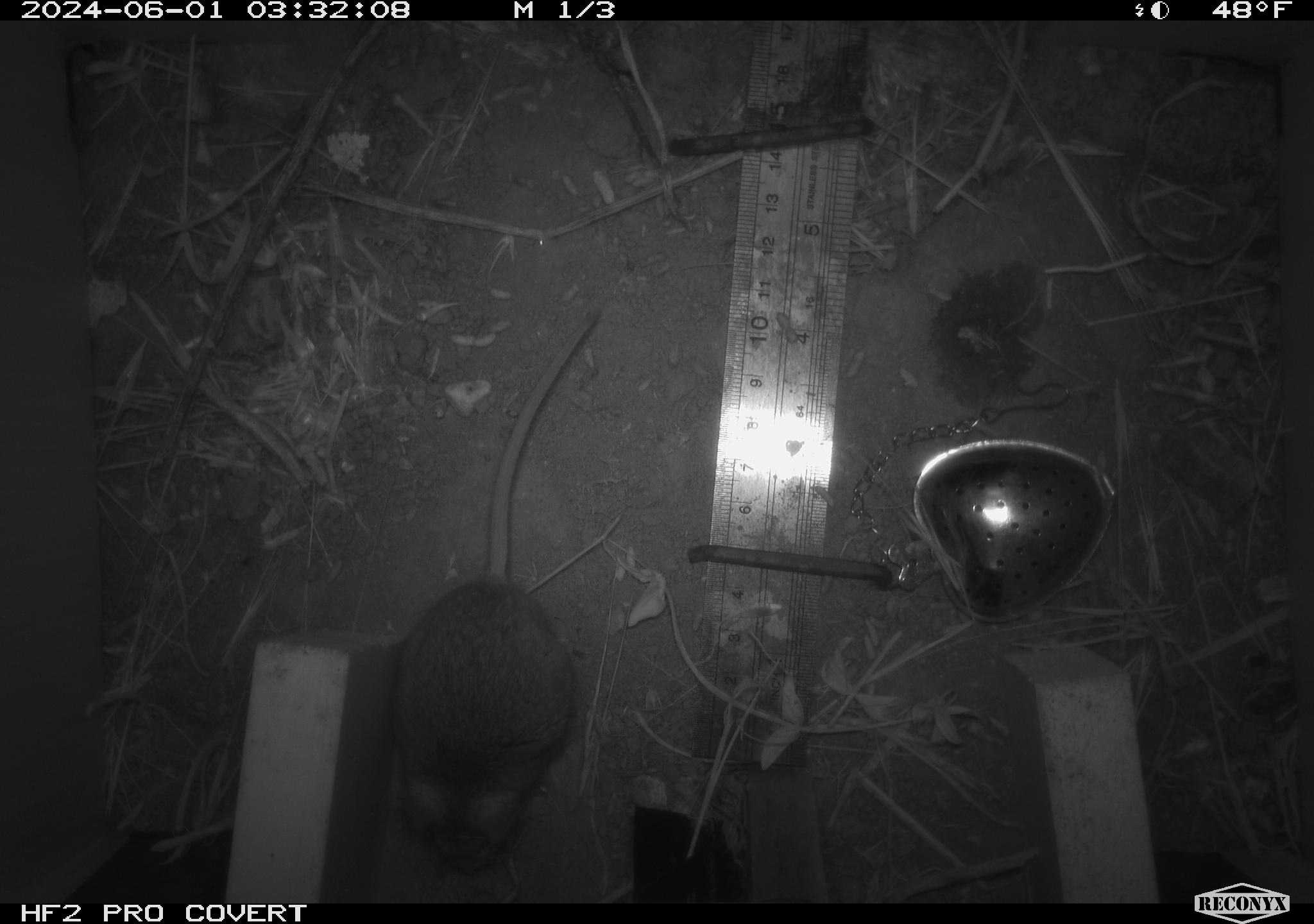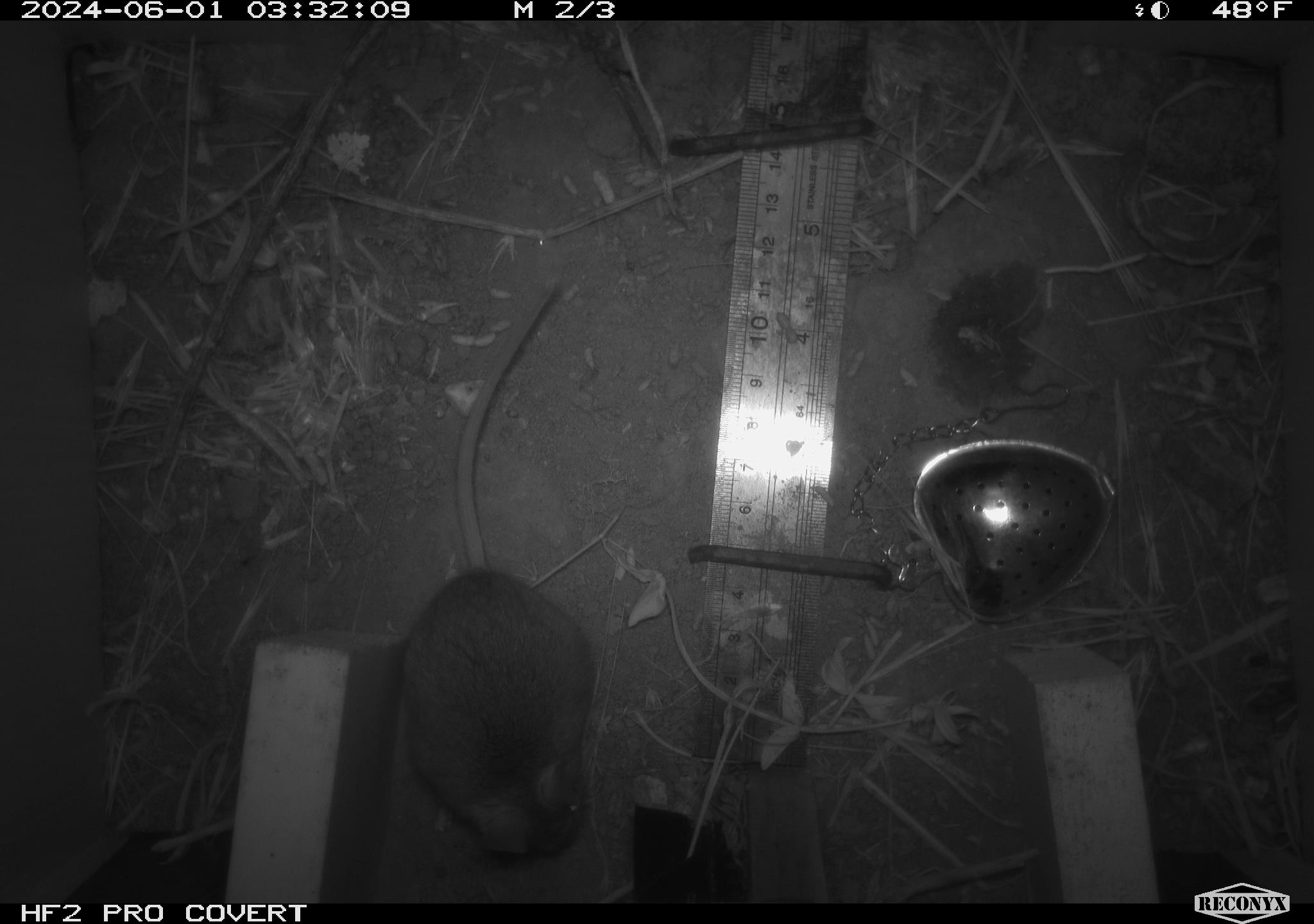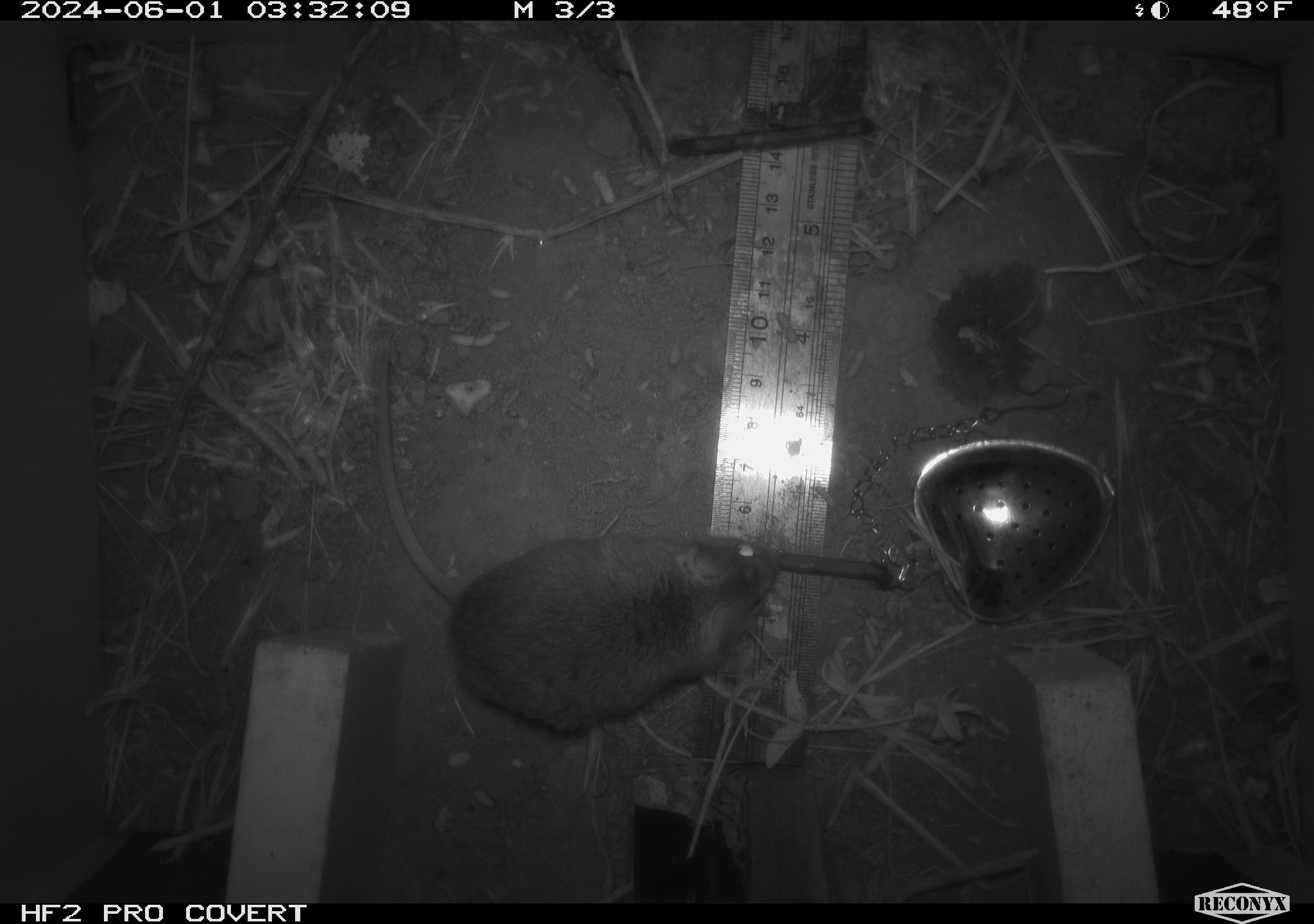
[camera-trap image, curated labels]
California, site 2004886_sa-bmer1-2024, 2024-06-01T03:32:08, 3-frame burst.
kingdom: Animalia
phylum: Chordata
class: Mammalia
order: Rodentia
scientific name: Rodentia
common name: mouse species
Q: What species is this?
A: Mouse species (Rodentia).